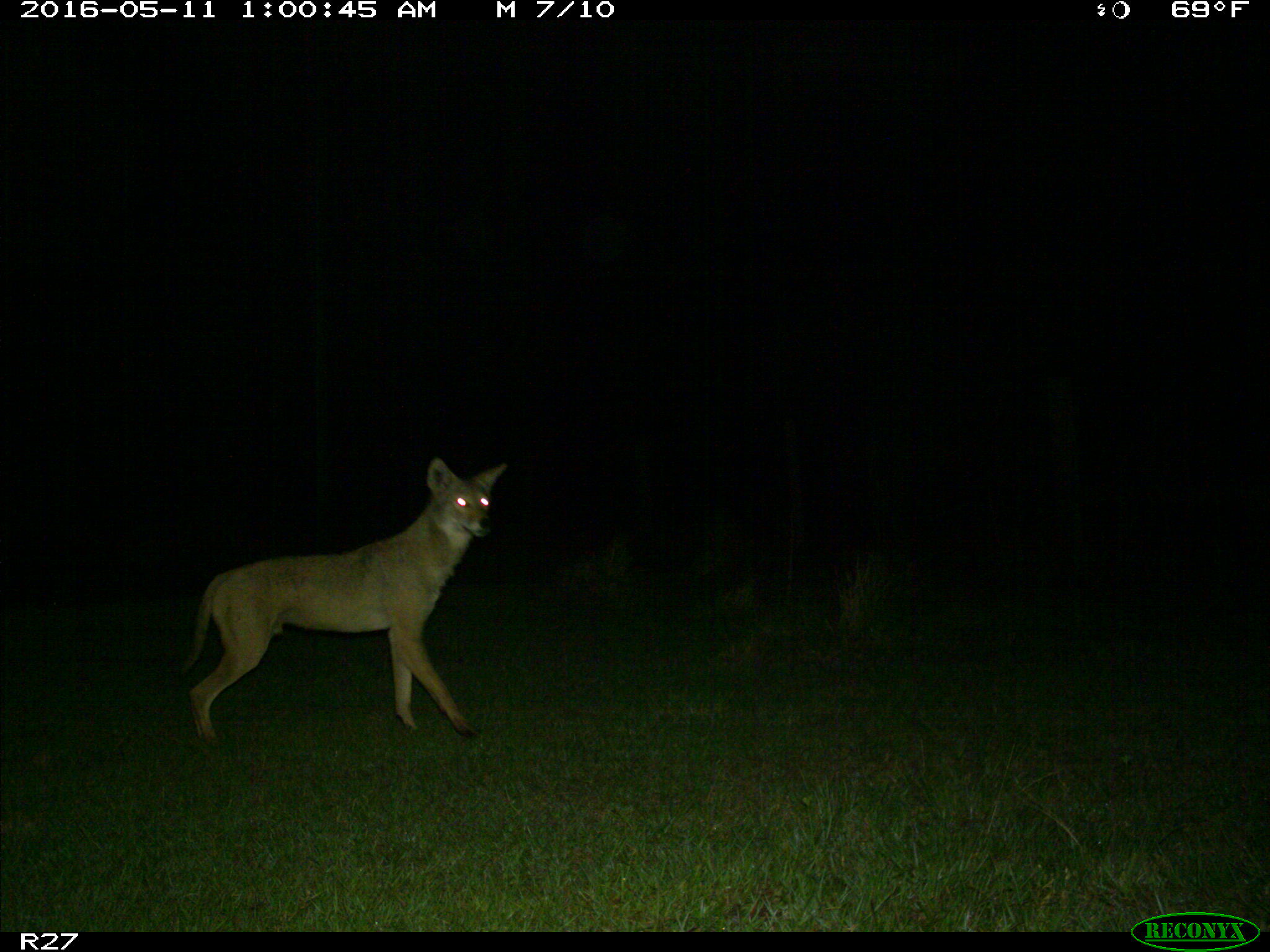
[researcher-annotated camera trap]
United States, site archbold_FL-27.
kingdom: Animalia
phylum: Chordata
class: Mammalia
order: Carnivora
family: Canidae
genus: Canis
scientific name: Canis latrans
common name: coyote